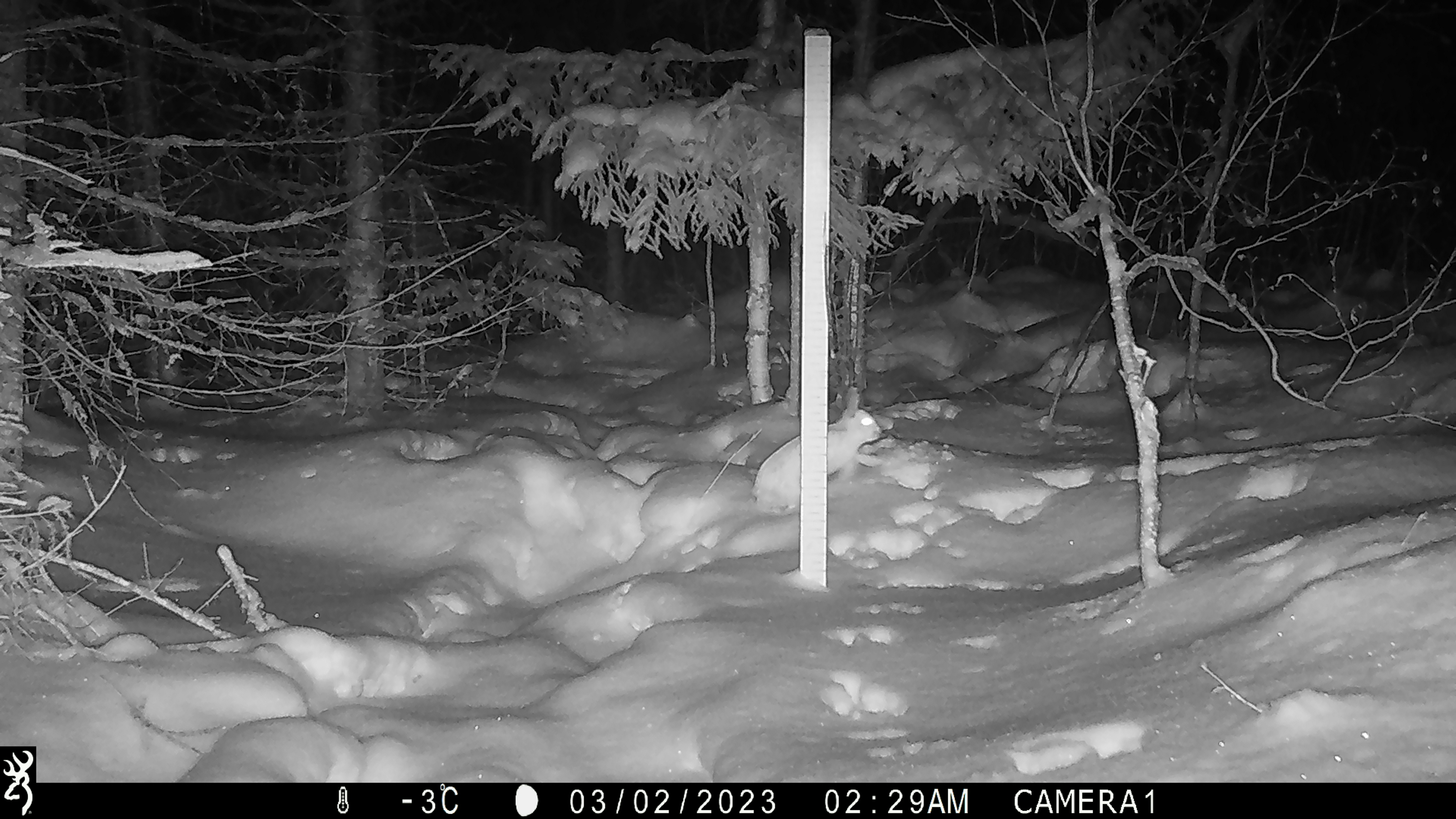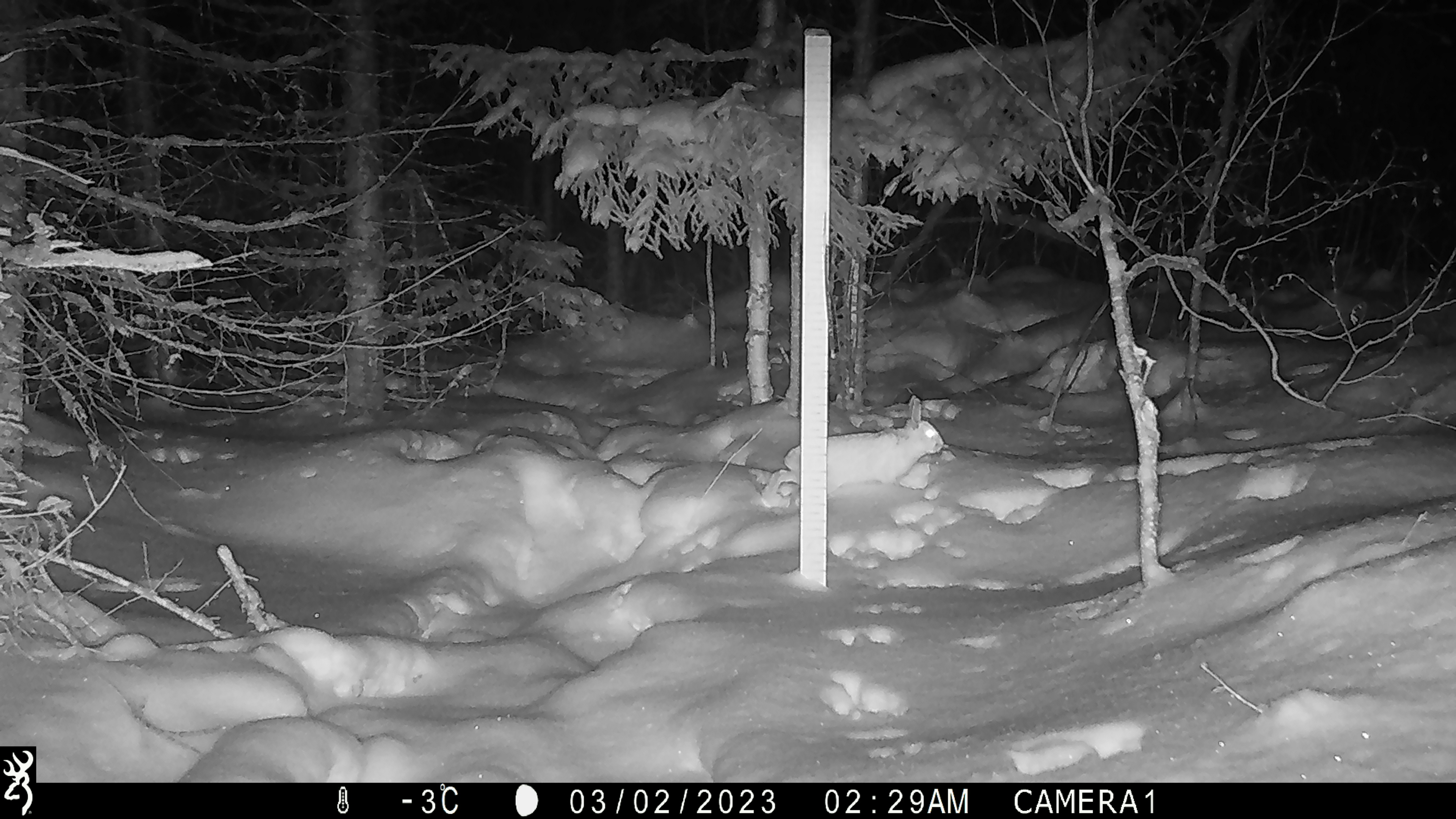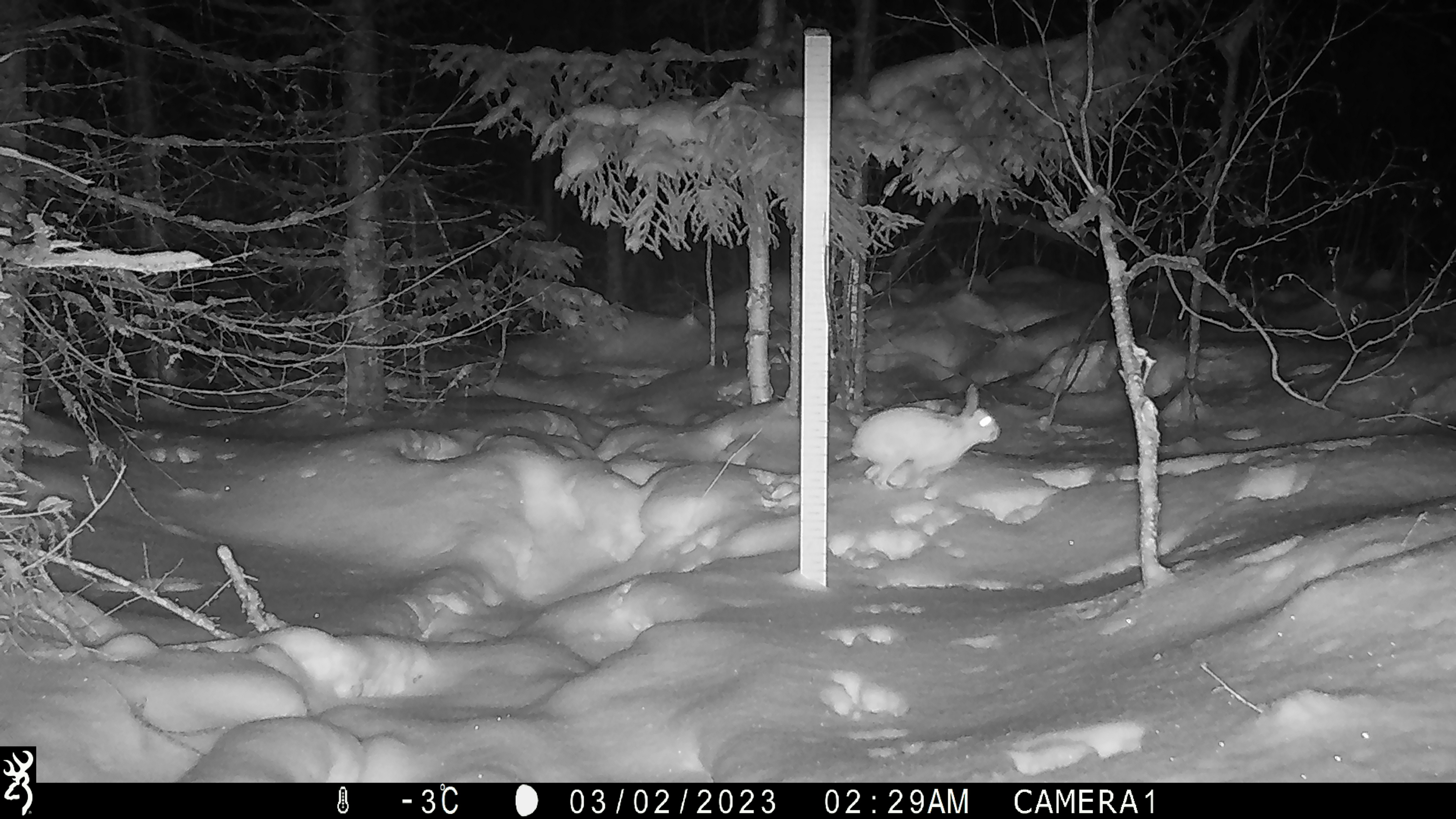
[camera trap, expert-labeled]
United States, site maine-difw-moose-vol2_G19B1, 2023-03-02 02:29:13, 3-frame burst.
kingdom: Animalia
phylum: Chordata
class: Mammalia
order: Lagomorpha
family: Leporidae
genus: Lepus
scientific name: Lepus americanus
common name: snowshoe hare